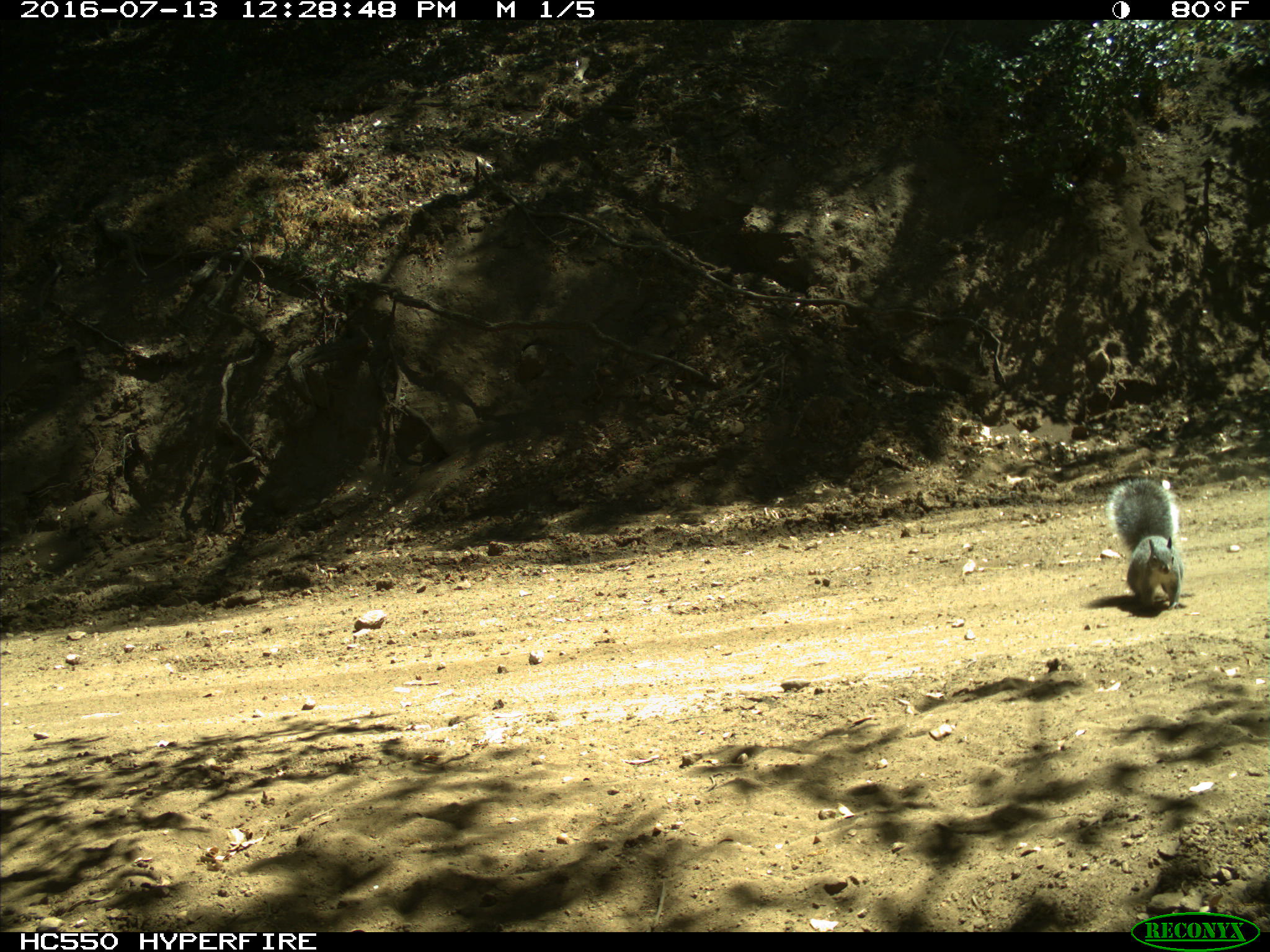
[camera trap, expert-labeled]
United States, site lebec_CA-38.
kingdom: Animalia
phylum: Chordata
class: Mammalia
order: Rodentia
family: Sciuridae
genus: Sciurus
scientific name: Sciurus carolinensis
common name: eastern gray squirrel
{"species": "Sciurus carolinensis (eastern gray squirrel)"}